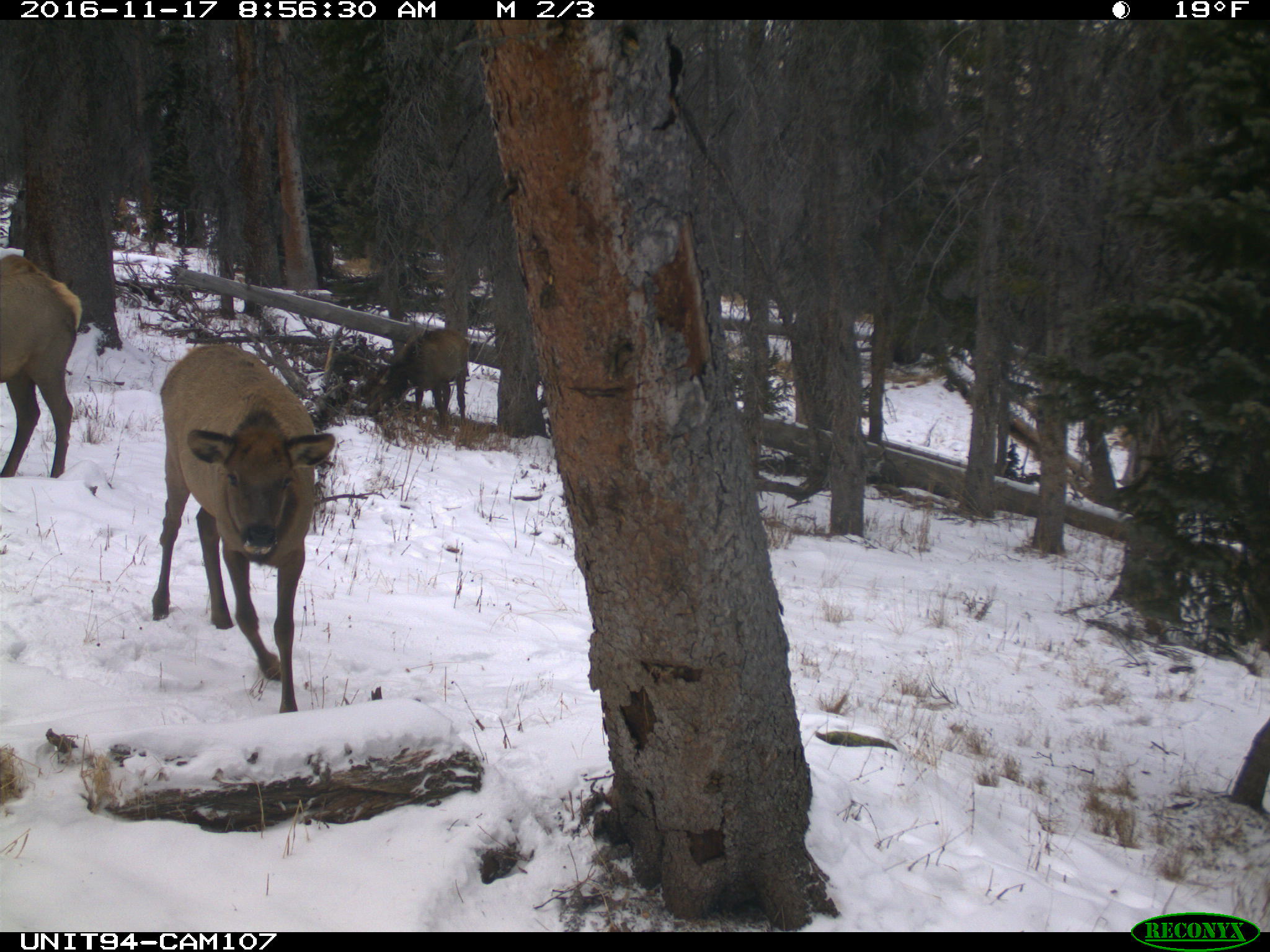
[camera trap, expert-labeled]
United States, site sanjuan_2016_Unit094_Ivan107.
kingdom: Animalia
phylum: Chordata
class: Mammalia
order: Artiodactyla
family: Cervidae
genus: Cervus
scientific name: Cervus elaphus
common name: red deer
Cervus elaphus (red deer).